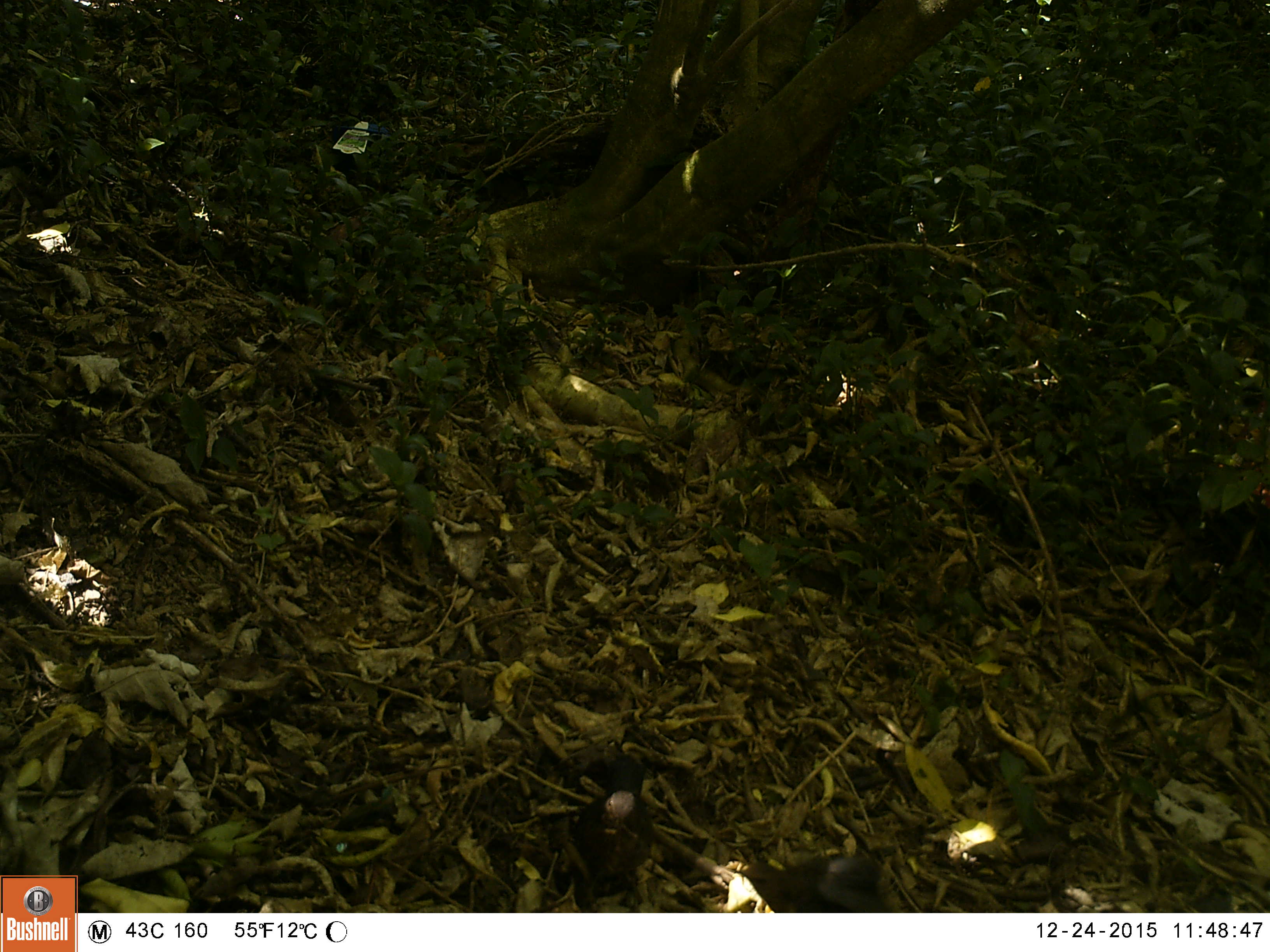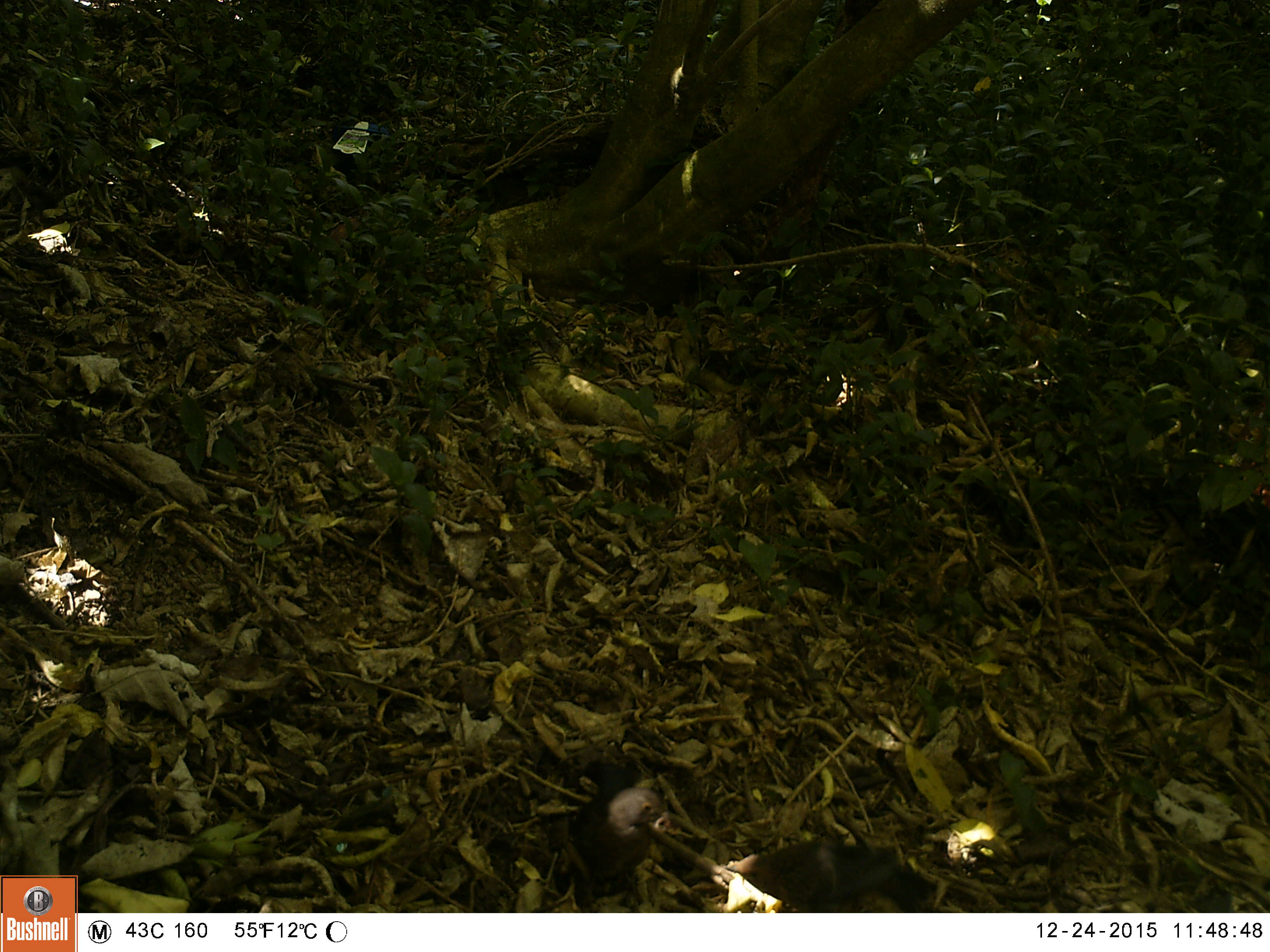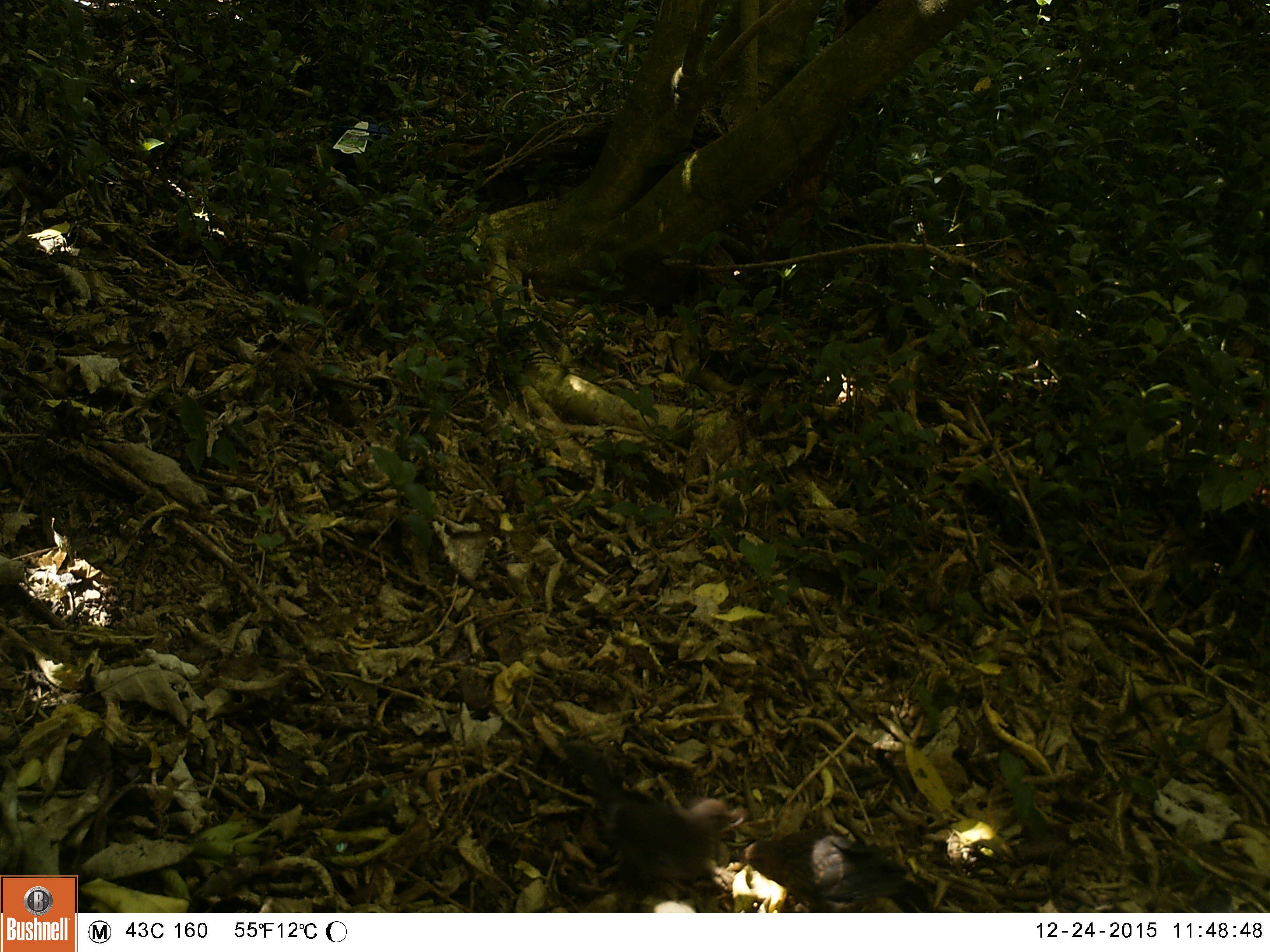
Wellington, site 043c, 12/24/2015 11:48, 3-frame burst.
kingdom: Animalia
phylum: Chordata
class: Aves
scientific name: Aves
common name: bird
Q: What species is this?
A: Bird (Aves).